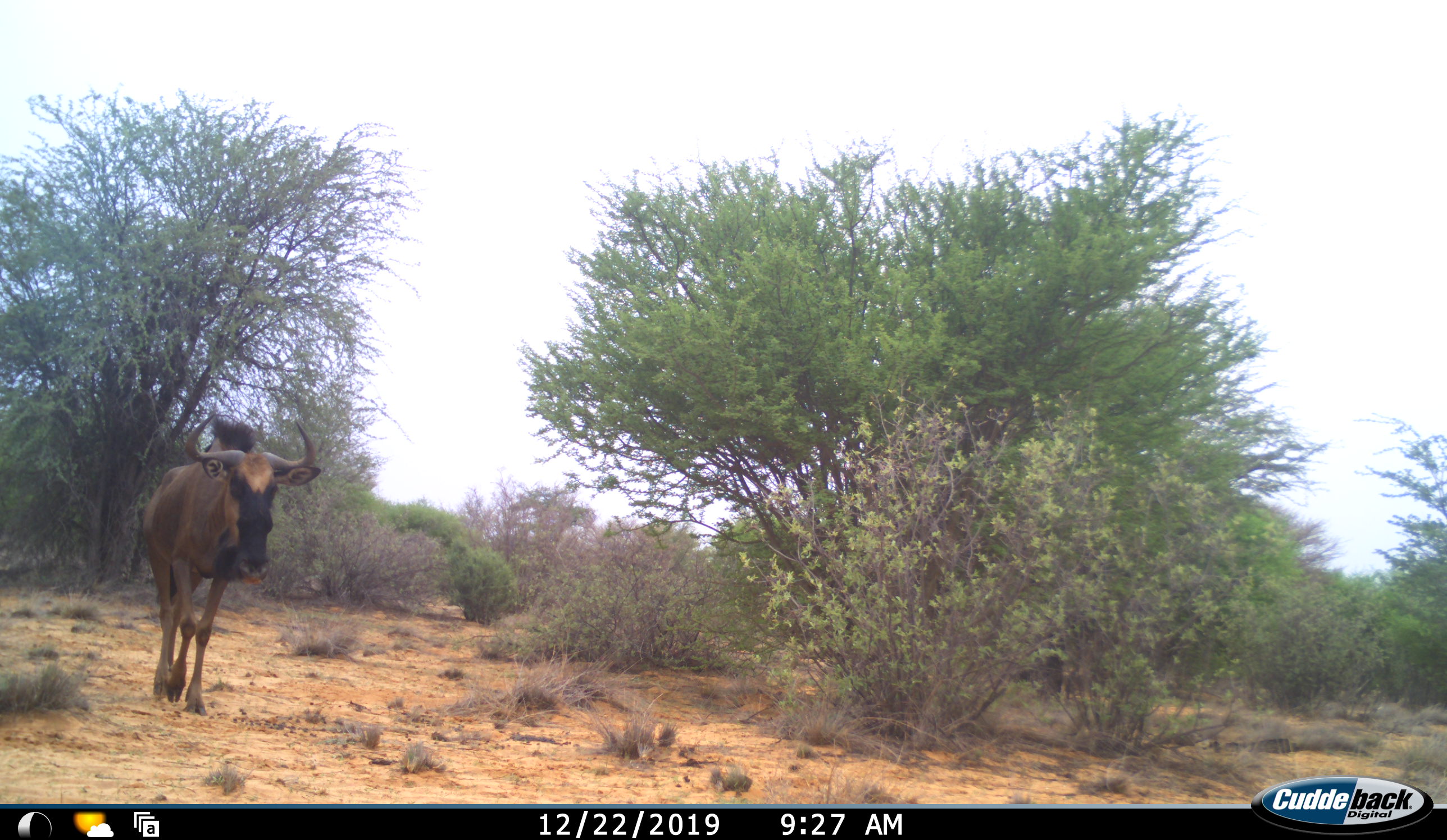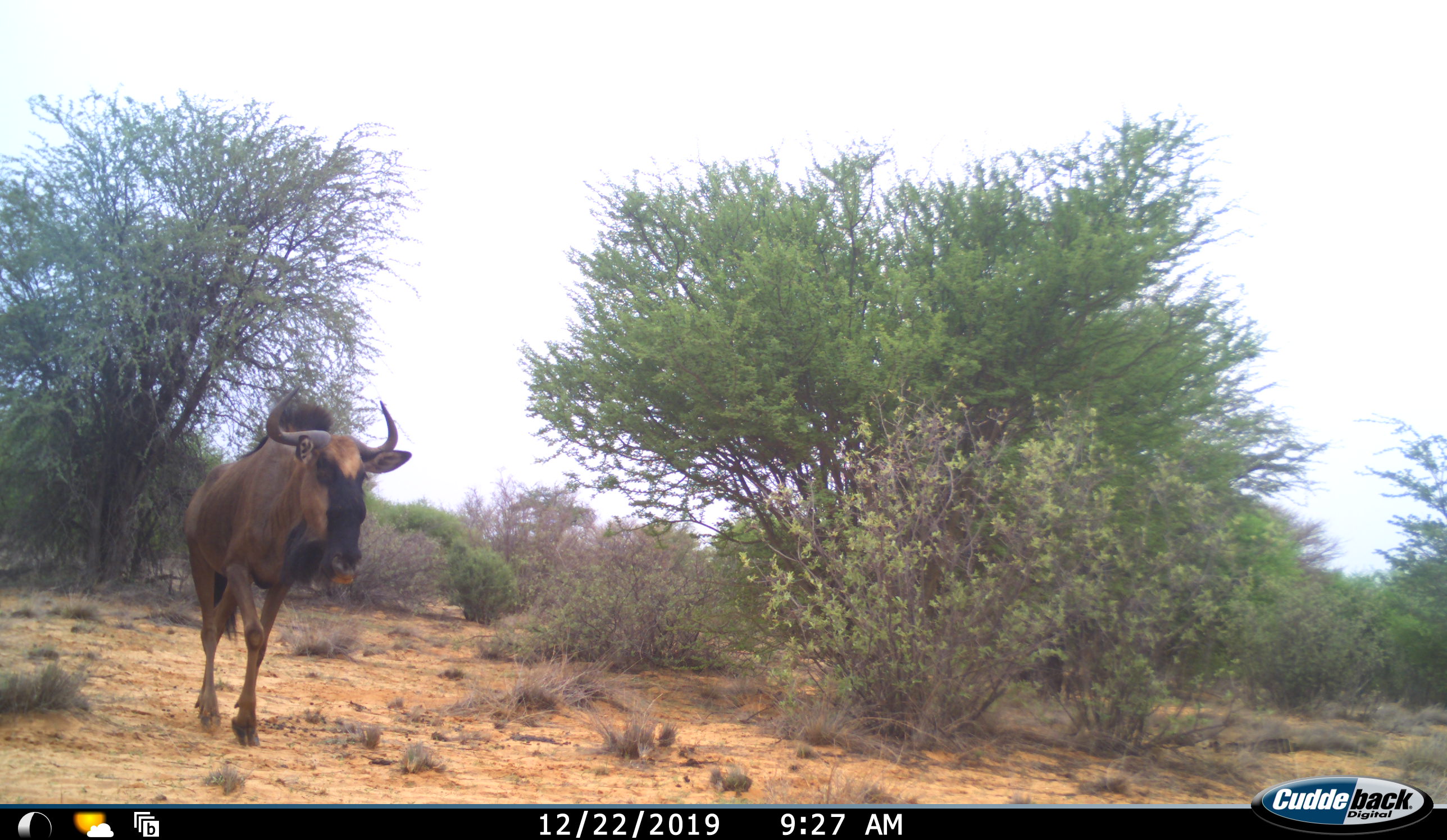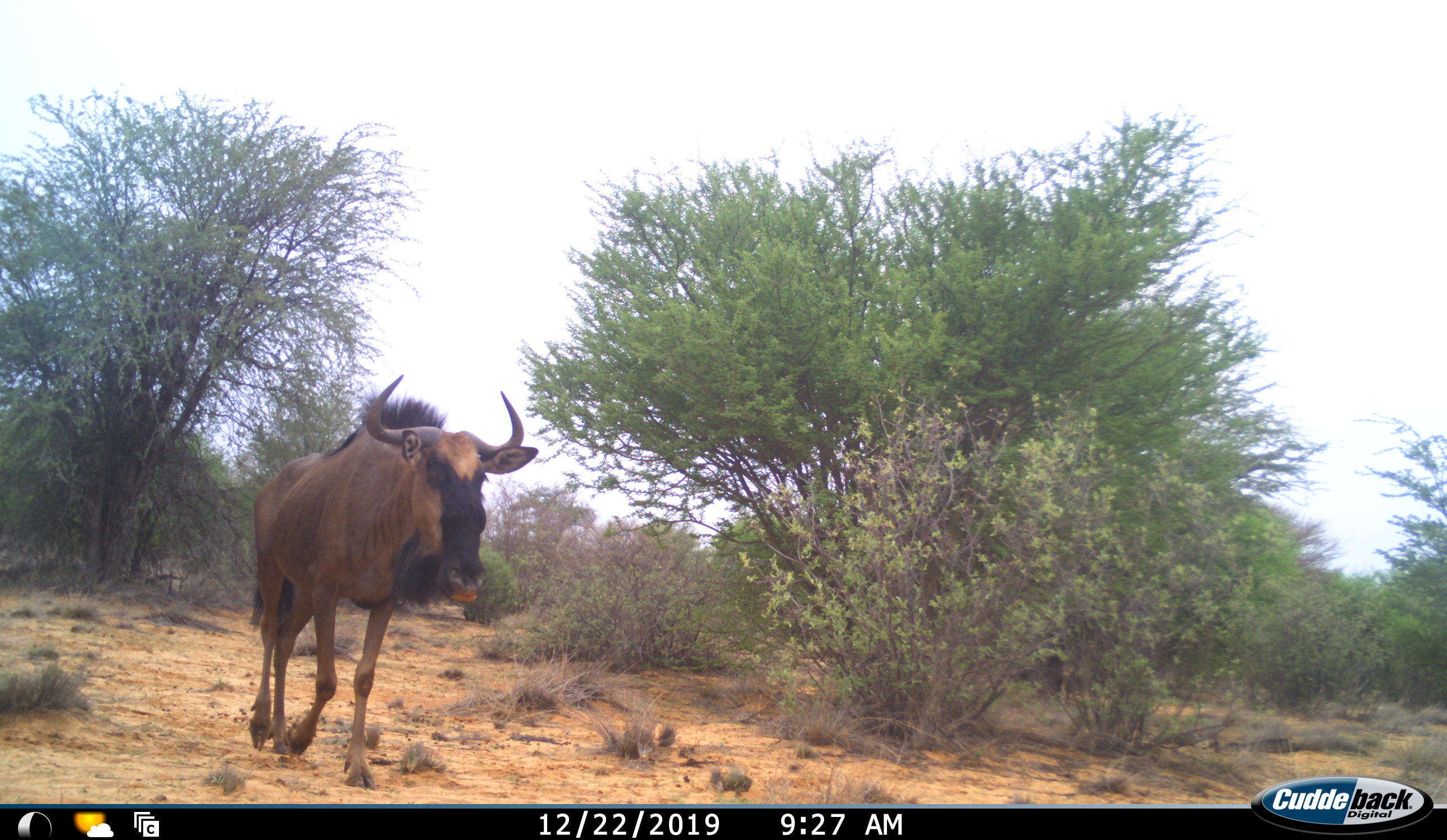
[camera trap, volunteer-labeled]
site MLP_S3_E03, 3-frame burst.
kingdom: Animalia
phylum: Chordata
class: Mammalia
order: Artiodactyla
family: Bovidae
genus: Connochaetes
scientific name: Connochaetes taurinus taurinus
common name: blue wildebeest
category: wildebeestblue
Wildebeestblue (blue wildebeest) (Connochaetes taurinus taurinus), count 1. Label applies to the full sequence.